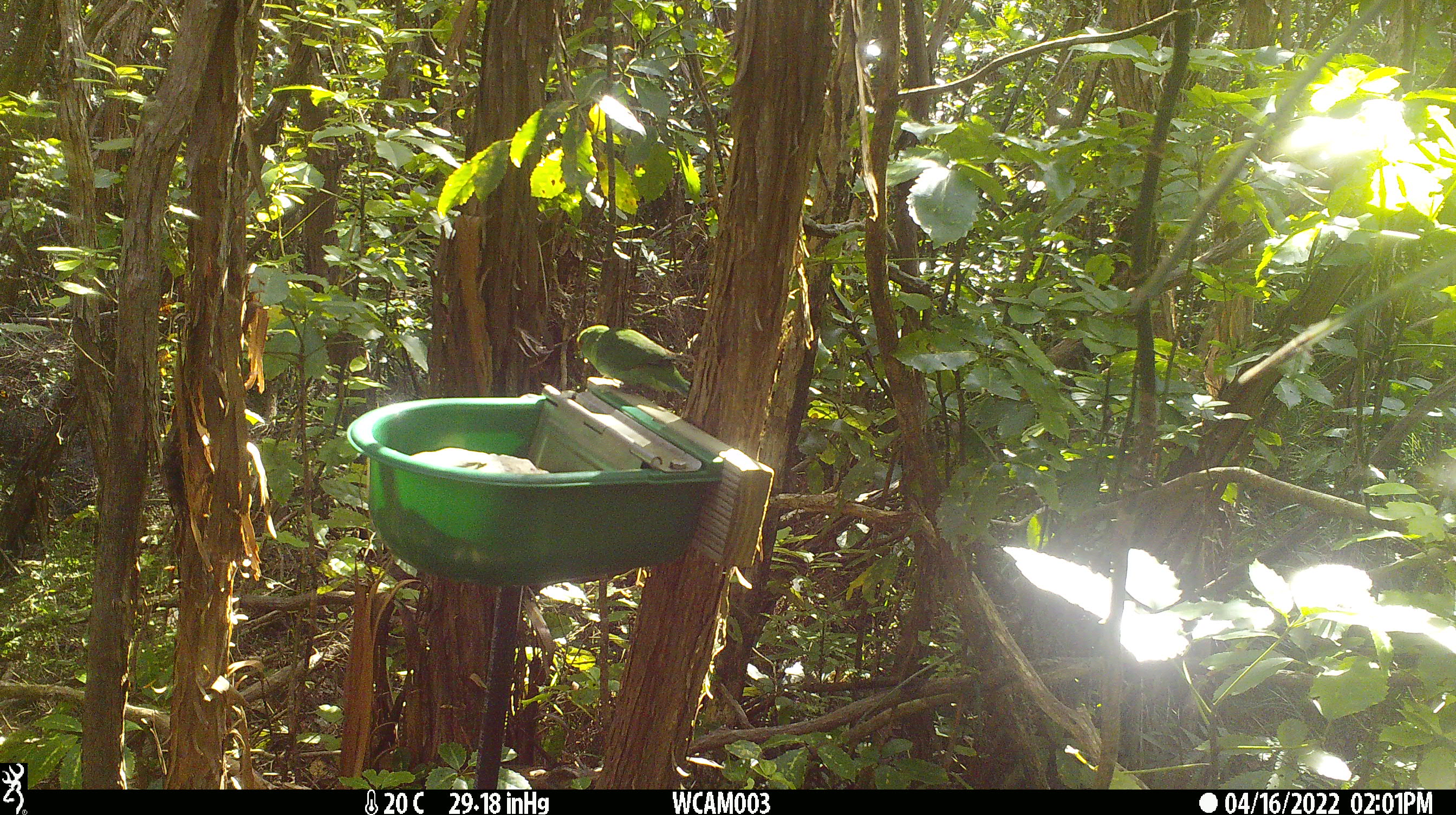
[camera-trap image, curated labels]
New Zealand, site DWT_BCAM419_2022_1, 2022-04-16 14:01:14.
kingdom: Animalia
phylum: Chordata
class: Aves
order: Psittaciformes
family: Psittaculidae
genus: Cyanoramphus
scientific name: Cyanoramphus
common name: parakeet